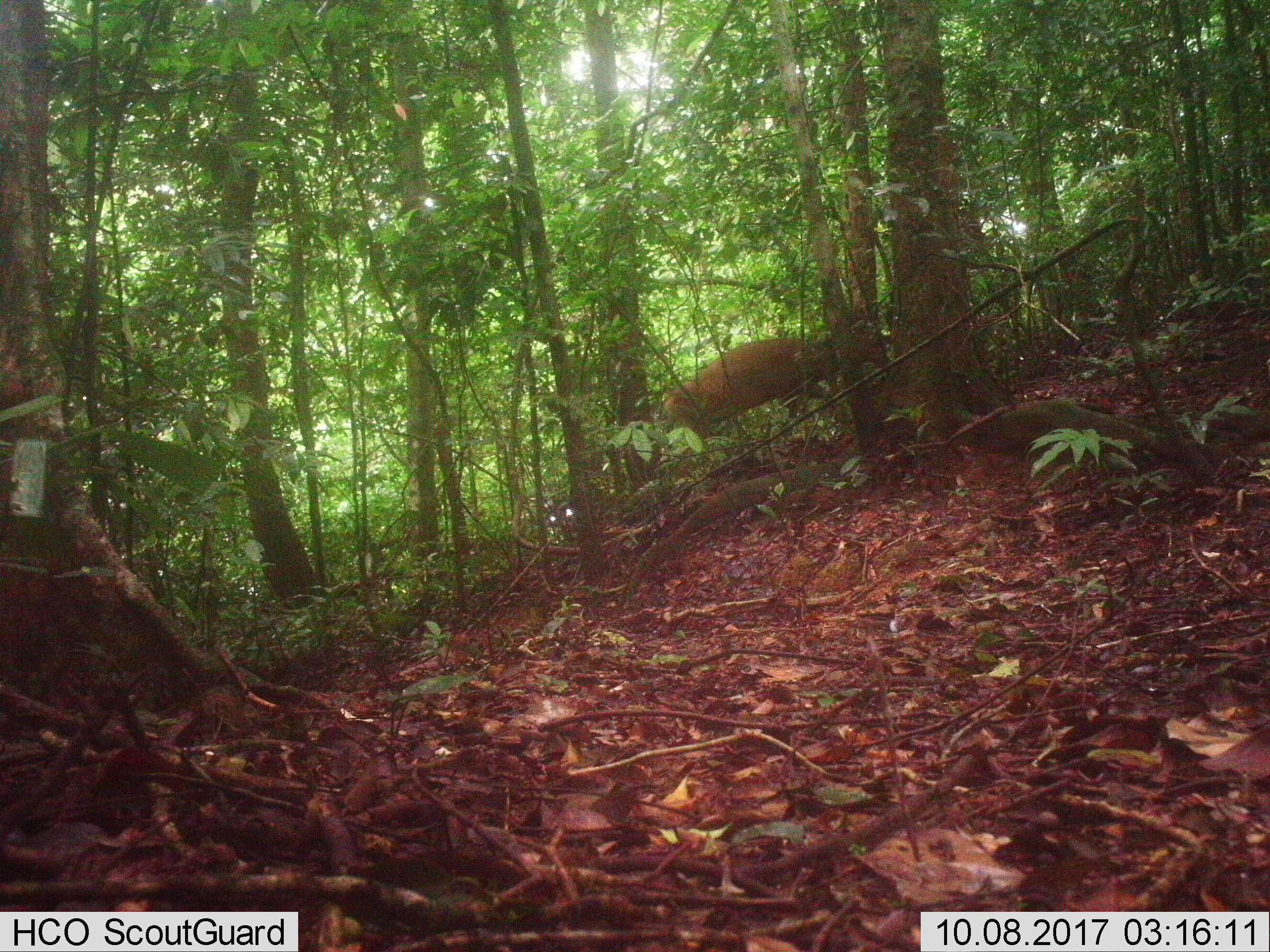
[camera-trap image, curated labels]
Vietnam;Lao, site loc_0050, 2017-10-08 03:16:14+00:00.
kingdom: Animalia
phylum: Chordata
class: Mammalia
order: Artiodactyla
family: Cervidae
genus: Muntiacus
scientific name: Muntiacus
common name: muntjacs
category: unidentified muntjac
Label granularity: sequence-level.